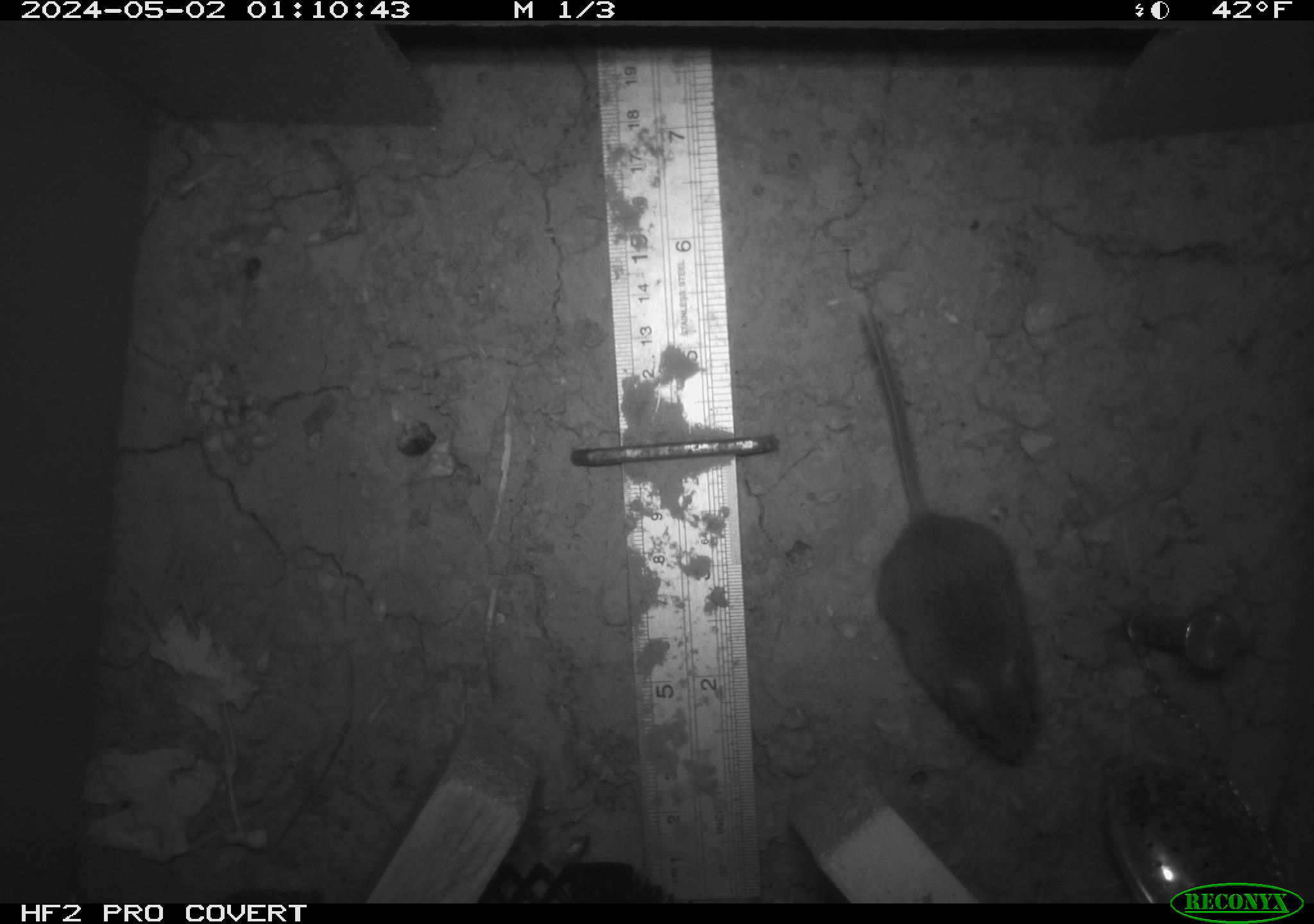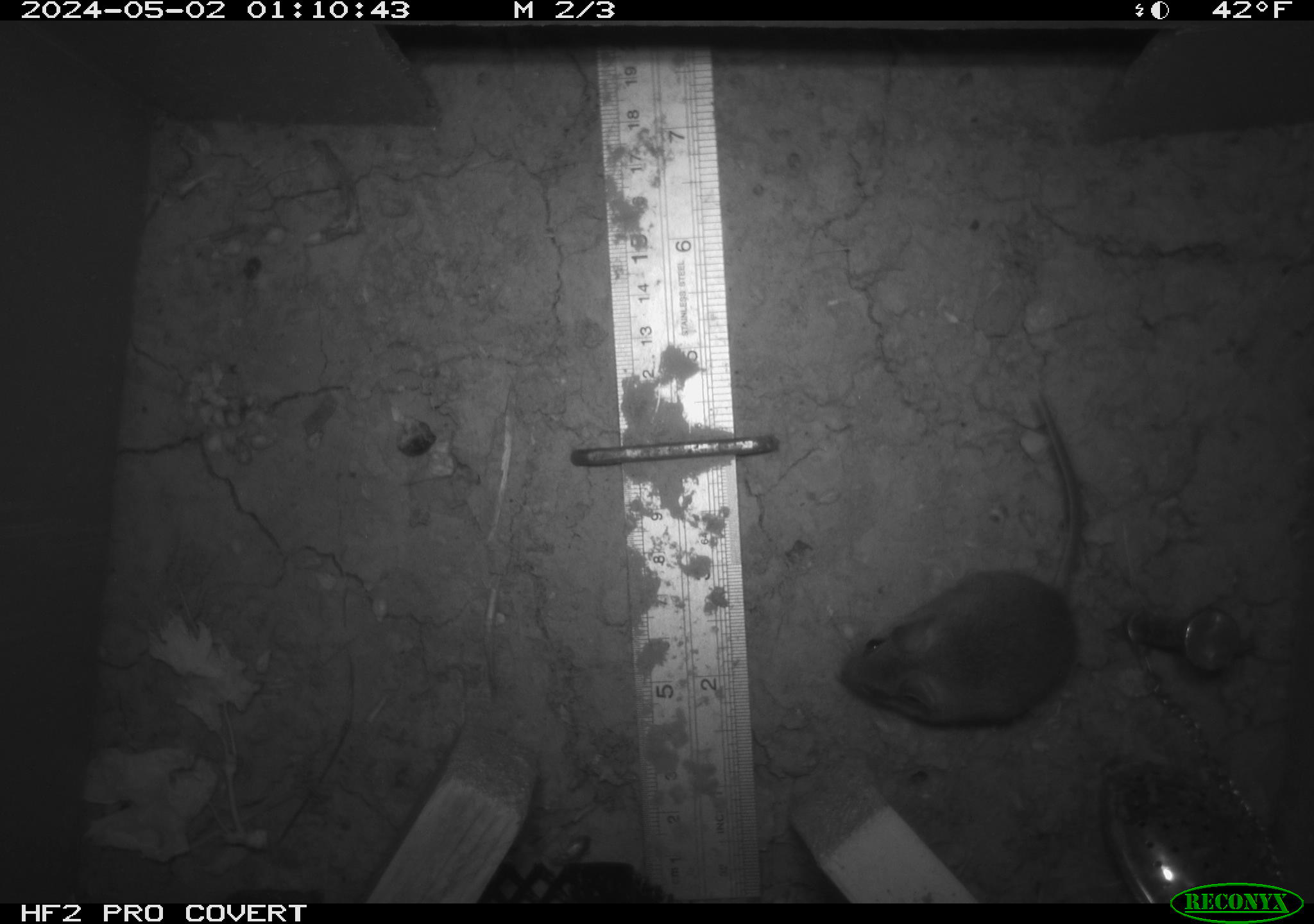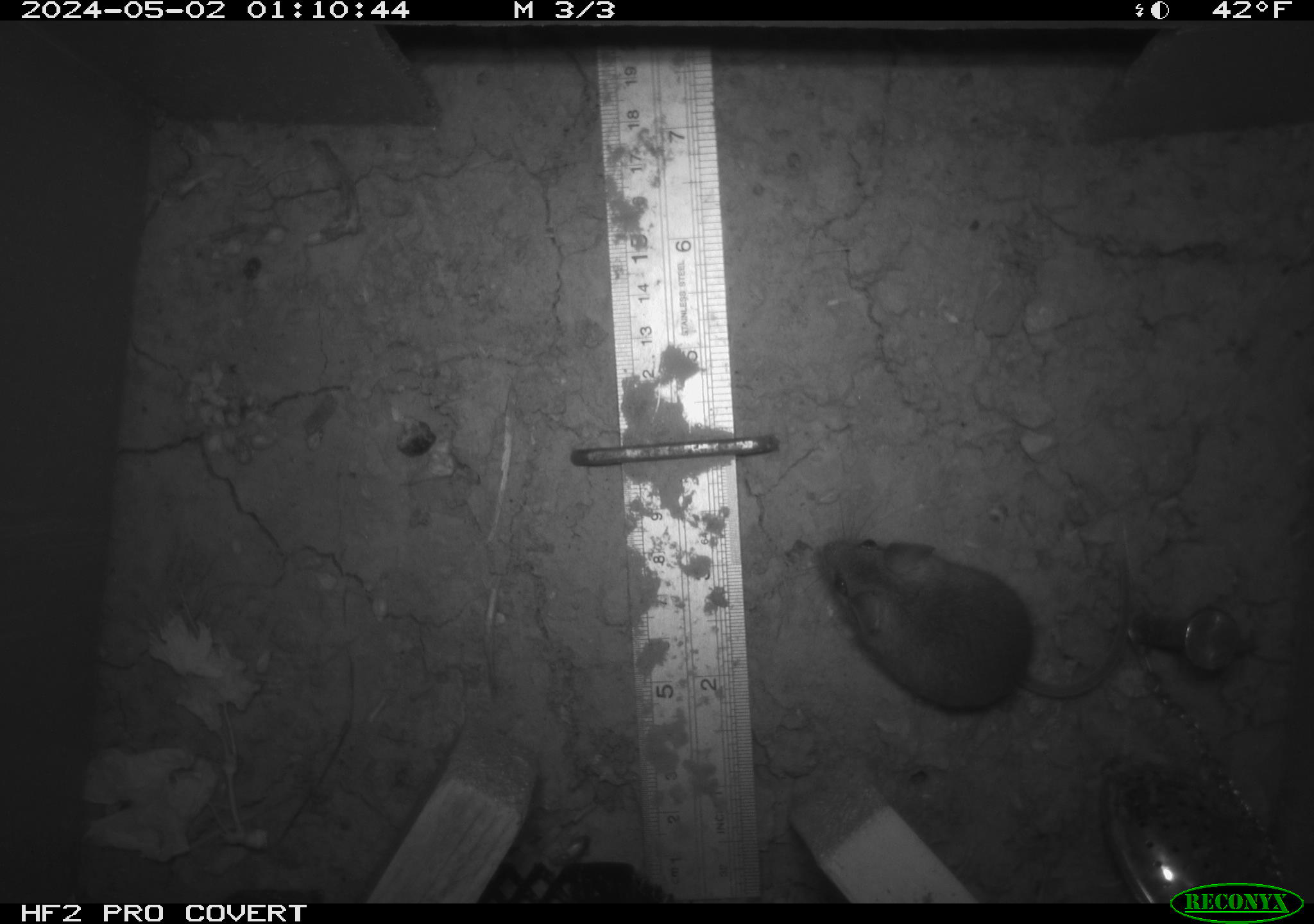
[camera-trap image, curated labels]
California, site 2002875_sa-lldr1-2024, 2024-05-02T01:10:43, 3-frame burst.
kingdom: Animalia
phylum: Chordata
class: Mammalia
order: Rodentia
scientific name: Rodentia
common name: mouse species